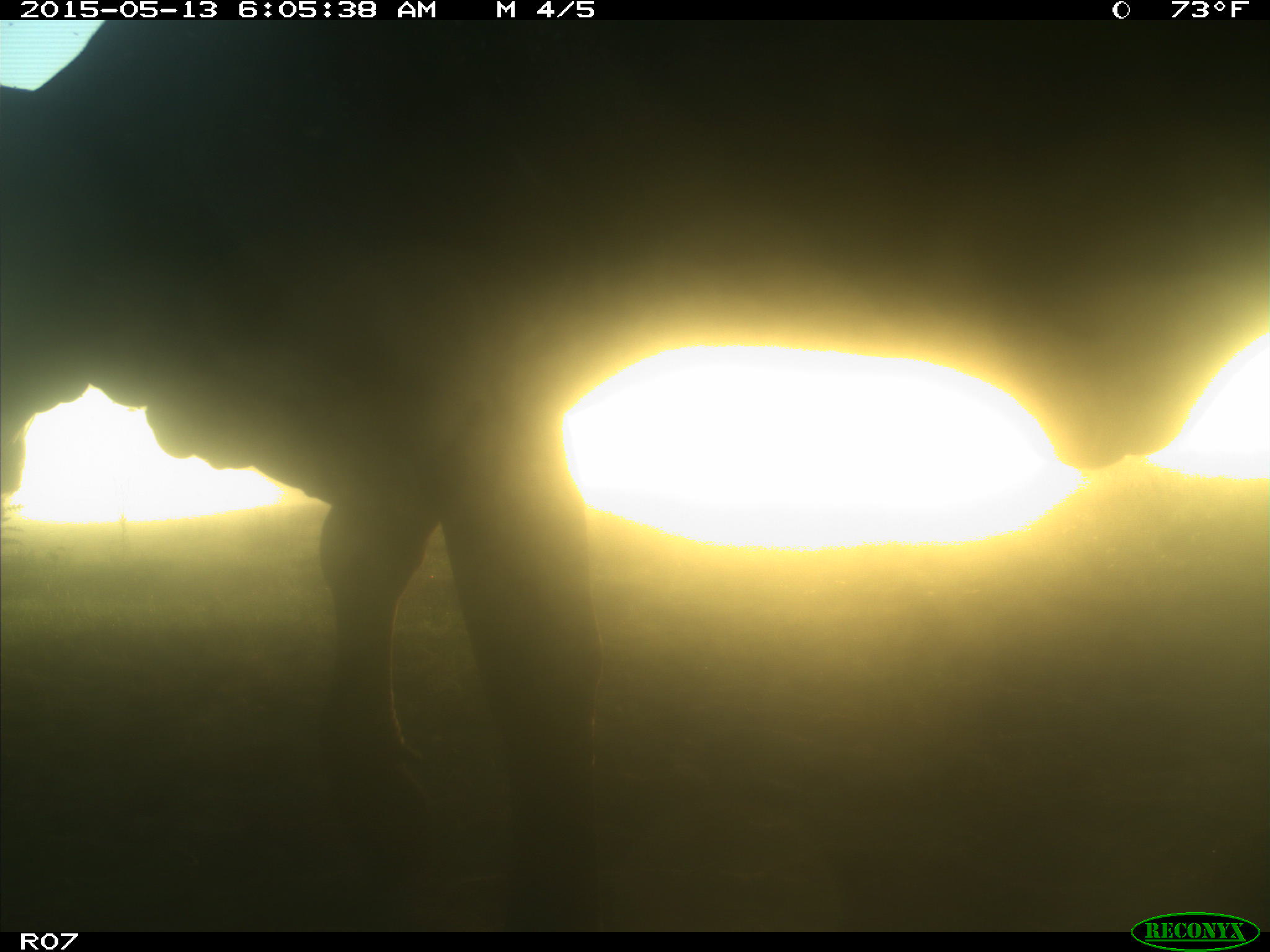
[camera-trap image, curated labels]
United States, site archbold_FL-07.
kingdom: Animalia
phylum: Chordata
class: Mammalia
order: Artiodactyla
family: Bovidae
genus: Bos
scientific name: Bos taurus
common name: domestic cow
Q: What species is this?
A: Bos taurus (domestic cow).